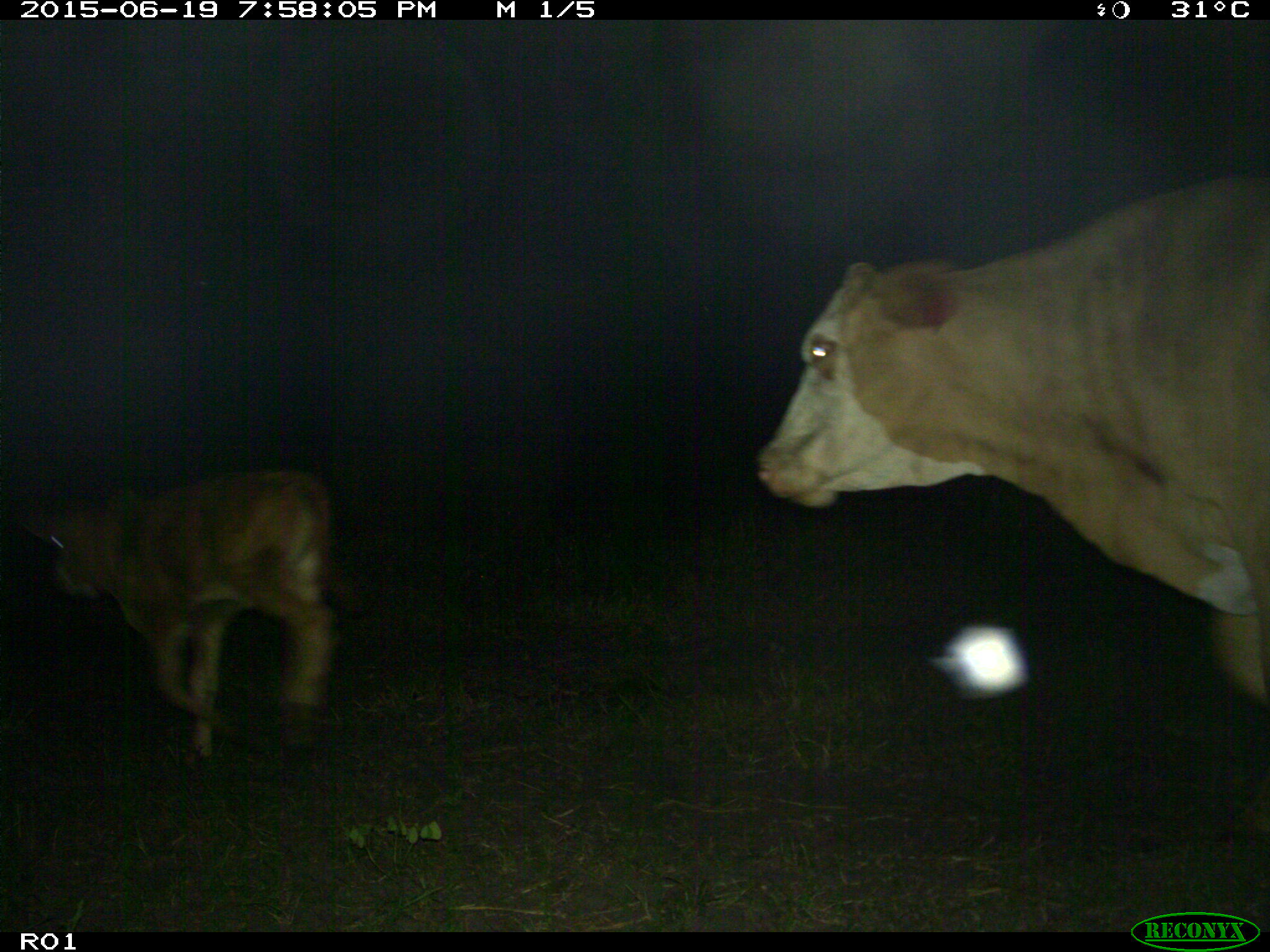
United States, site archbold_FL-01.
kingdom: Animalia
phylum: Chordata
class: Mammalia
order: Artiodactyla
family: Bovidae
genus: Bos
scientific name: Bos taurus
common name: domestic cow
Bos taurus (domestic cow).